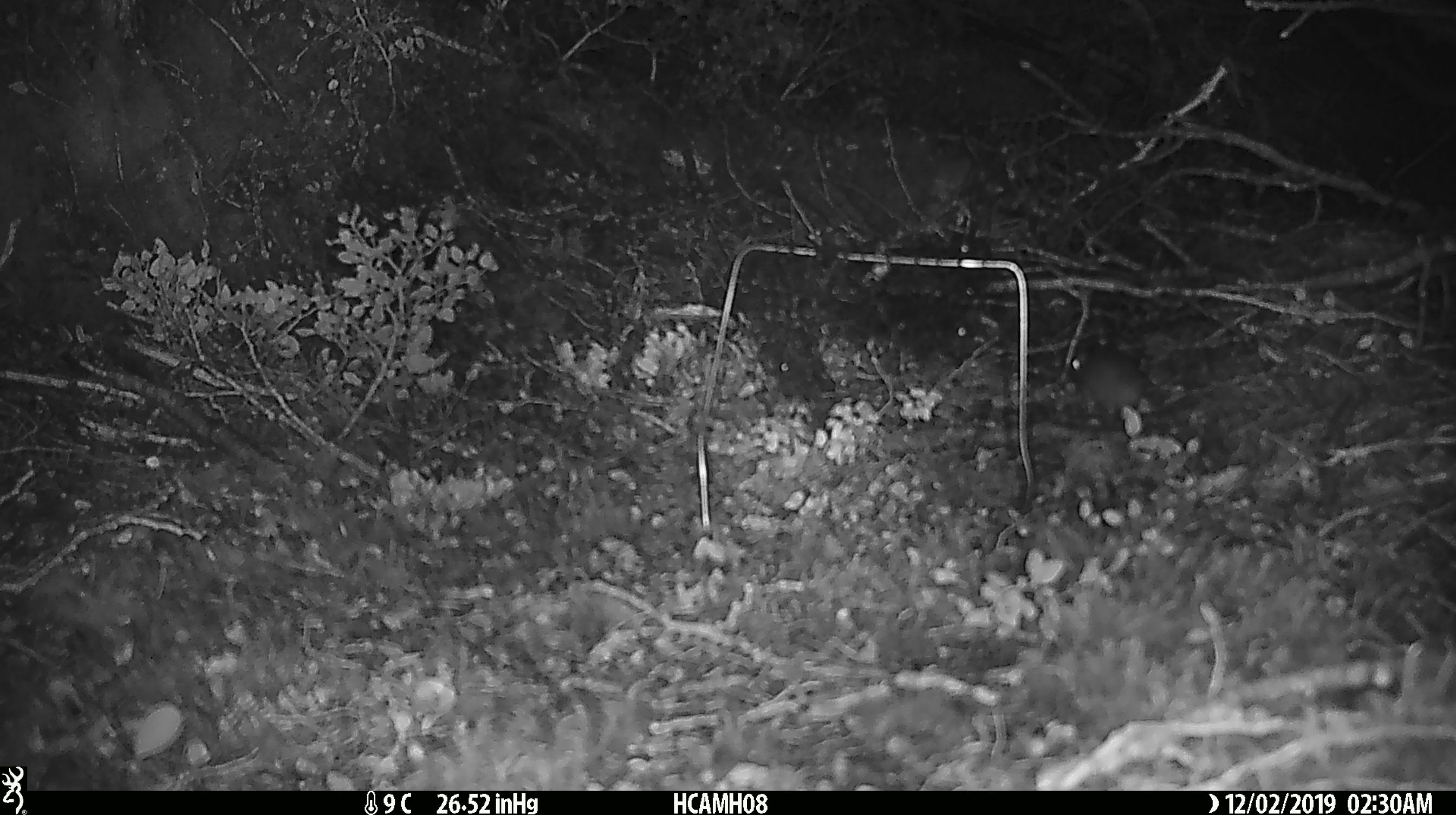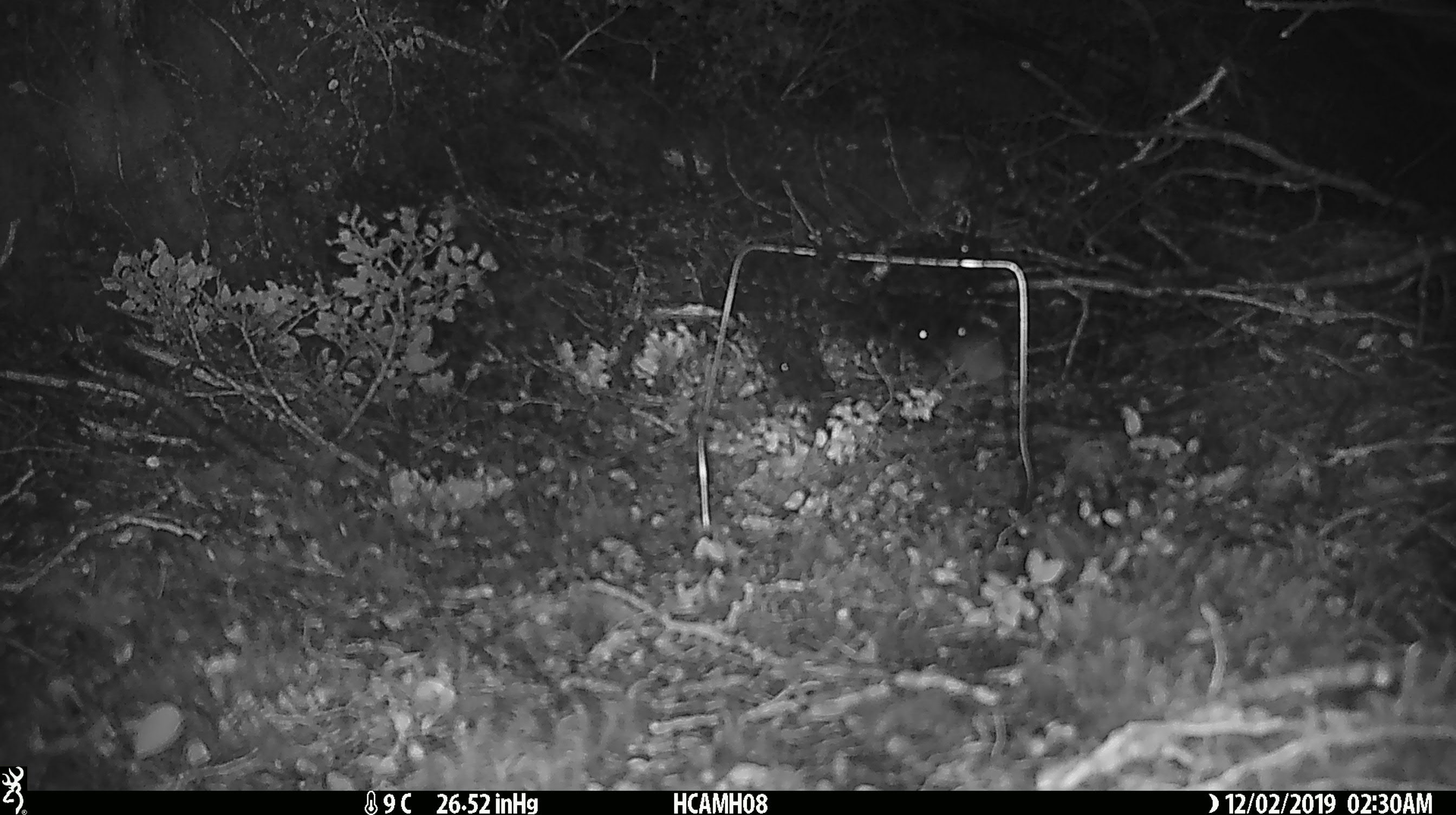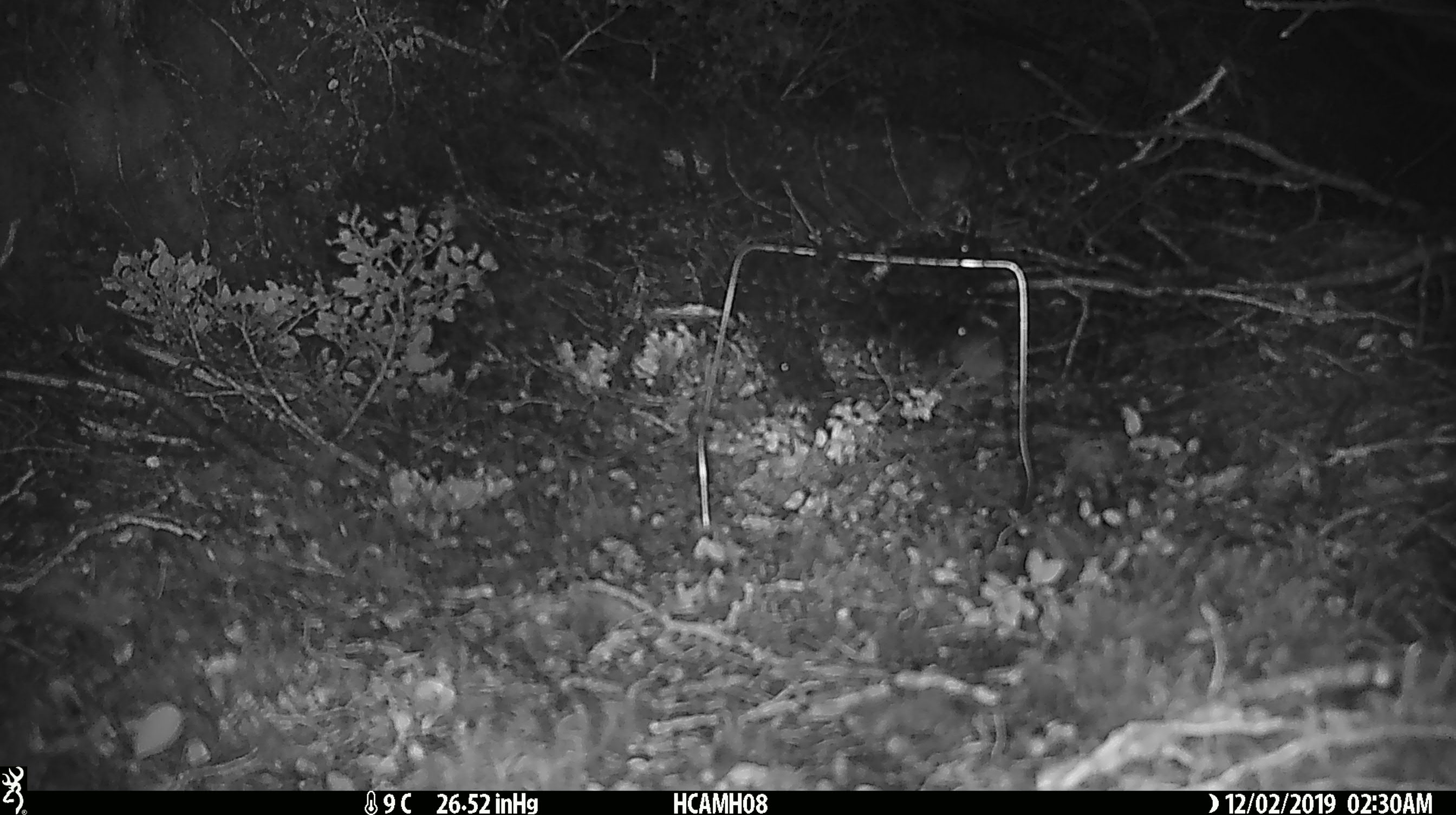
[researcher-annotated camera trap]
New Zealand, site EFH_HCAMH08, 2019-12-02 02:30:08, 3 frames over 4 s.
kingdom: Animalia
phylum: Chordata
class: Mammalia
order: Rodentia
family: Muridae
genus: Mus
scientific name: Mus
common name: mouse